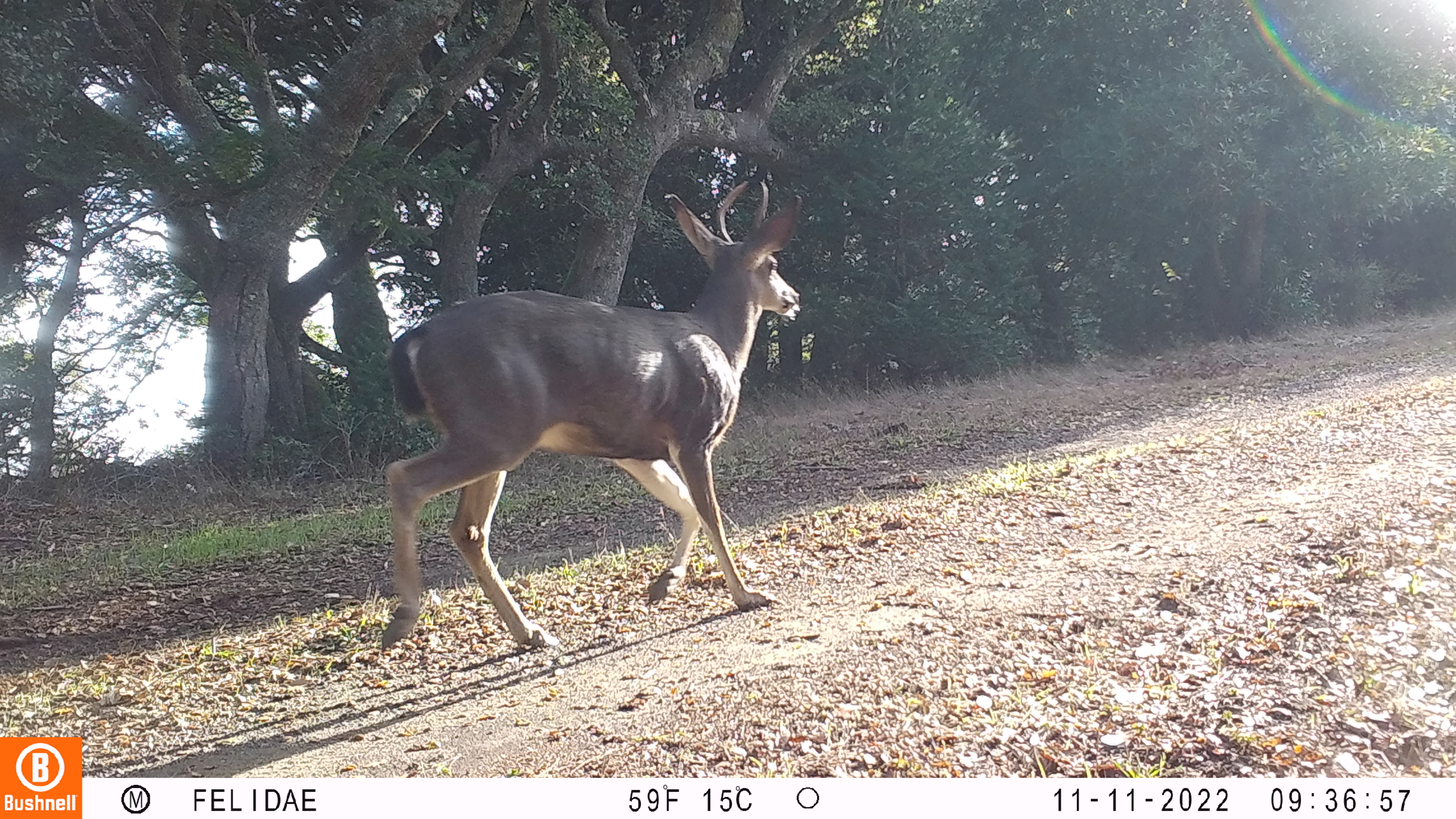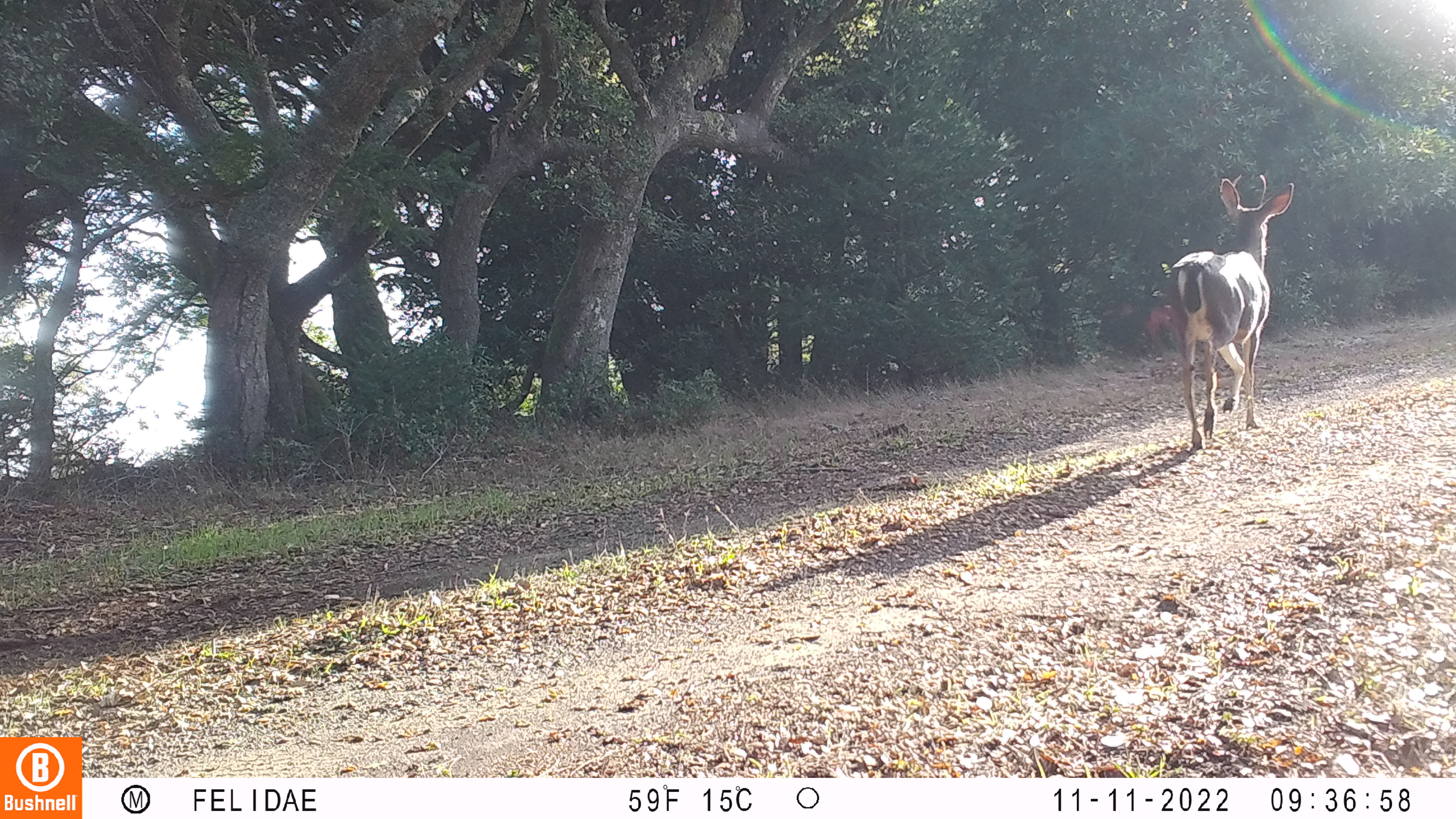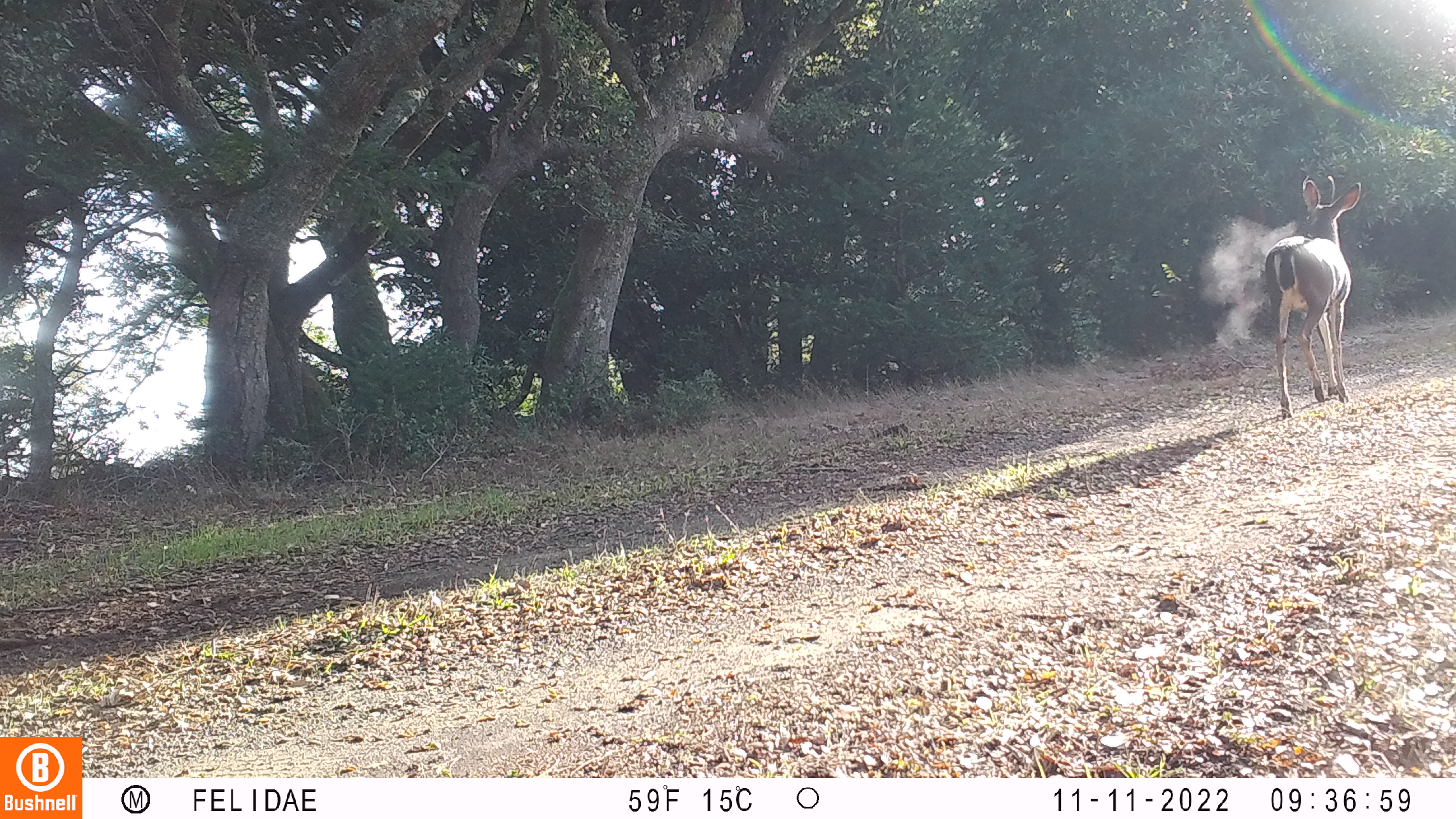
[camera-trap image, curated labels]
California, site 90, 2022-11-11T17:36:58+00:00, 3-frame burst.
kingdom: Animalia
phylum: Chordata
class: Mammalia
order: Artiodactyla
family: Cervidae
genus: Odocoileus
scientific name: Odocoileus hemionus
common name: mule deer